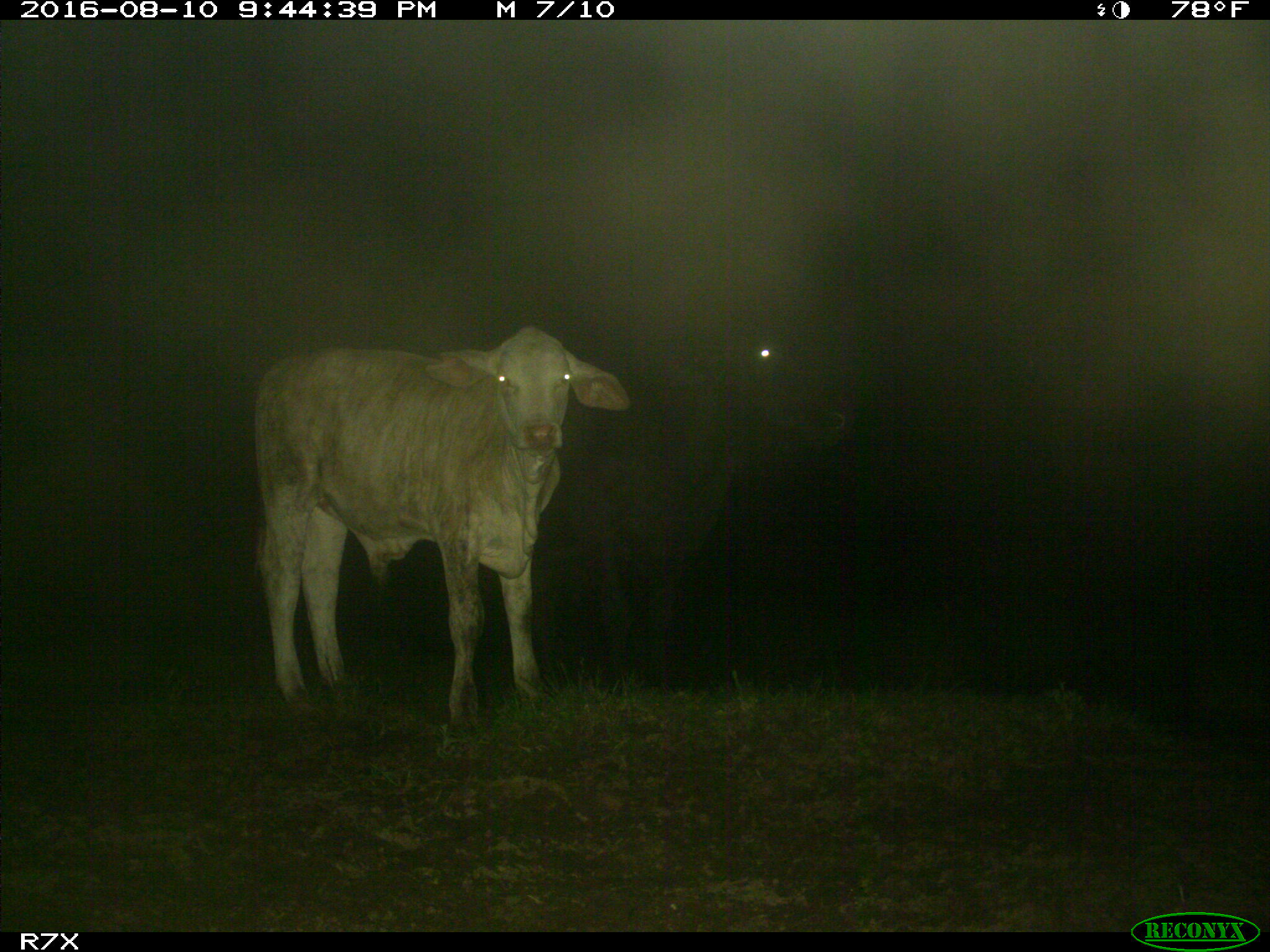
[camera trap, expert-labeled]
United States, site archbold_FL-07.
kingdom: Animalia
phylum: Chordata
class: Mammalia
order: Artiodactyla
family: Bovidae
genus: Bos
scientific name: Bos taurus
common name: domestic cow